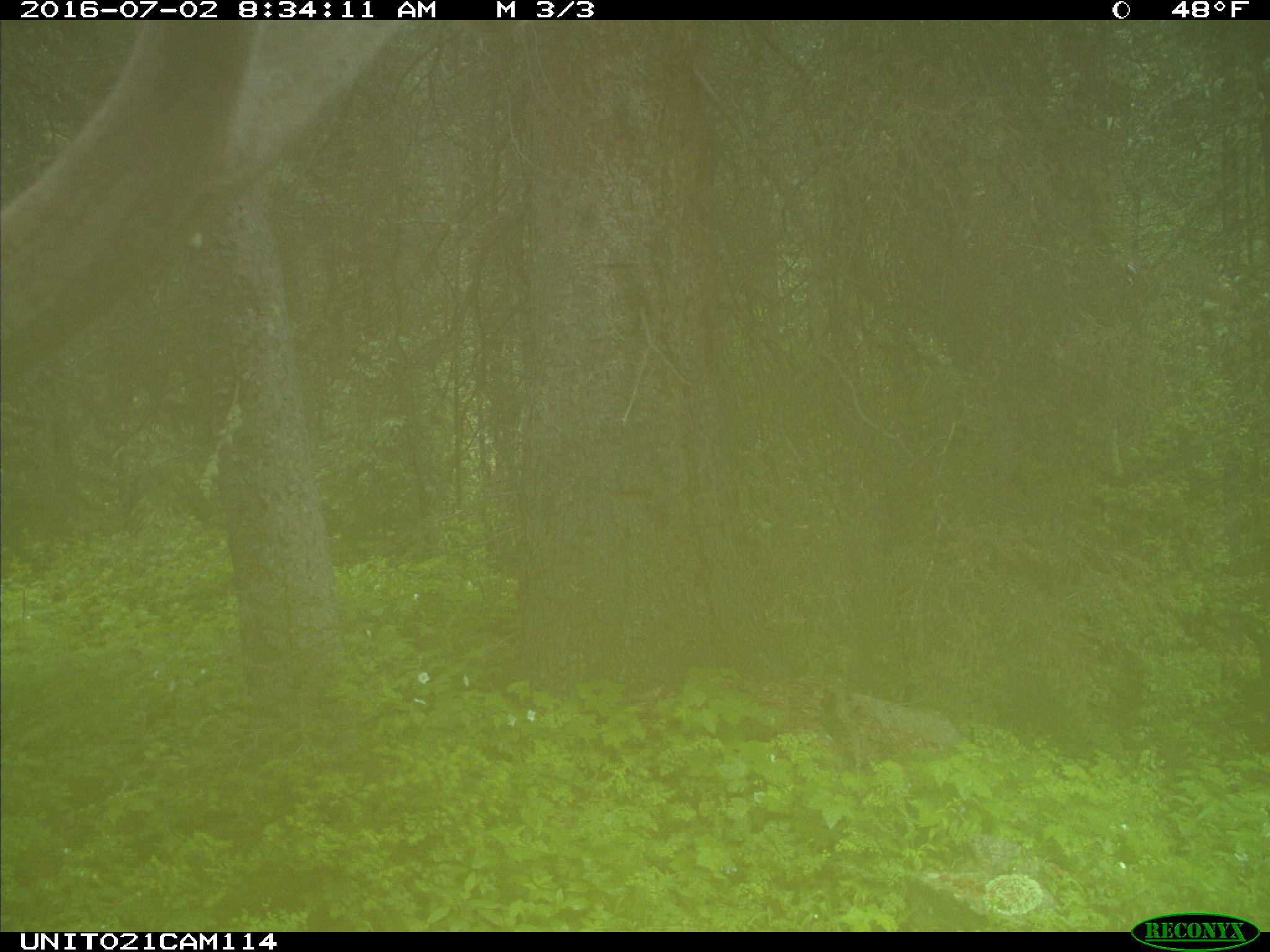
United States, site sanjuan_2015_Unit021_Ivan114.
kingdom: Animalia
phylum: Chordata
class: Mammalia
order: Artiodactyla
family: Cervidae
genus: Cervus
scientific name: Cervus elaphus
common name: red deer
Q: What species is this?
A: Cervus elaphus (red deer).